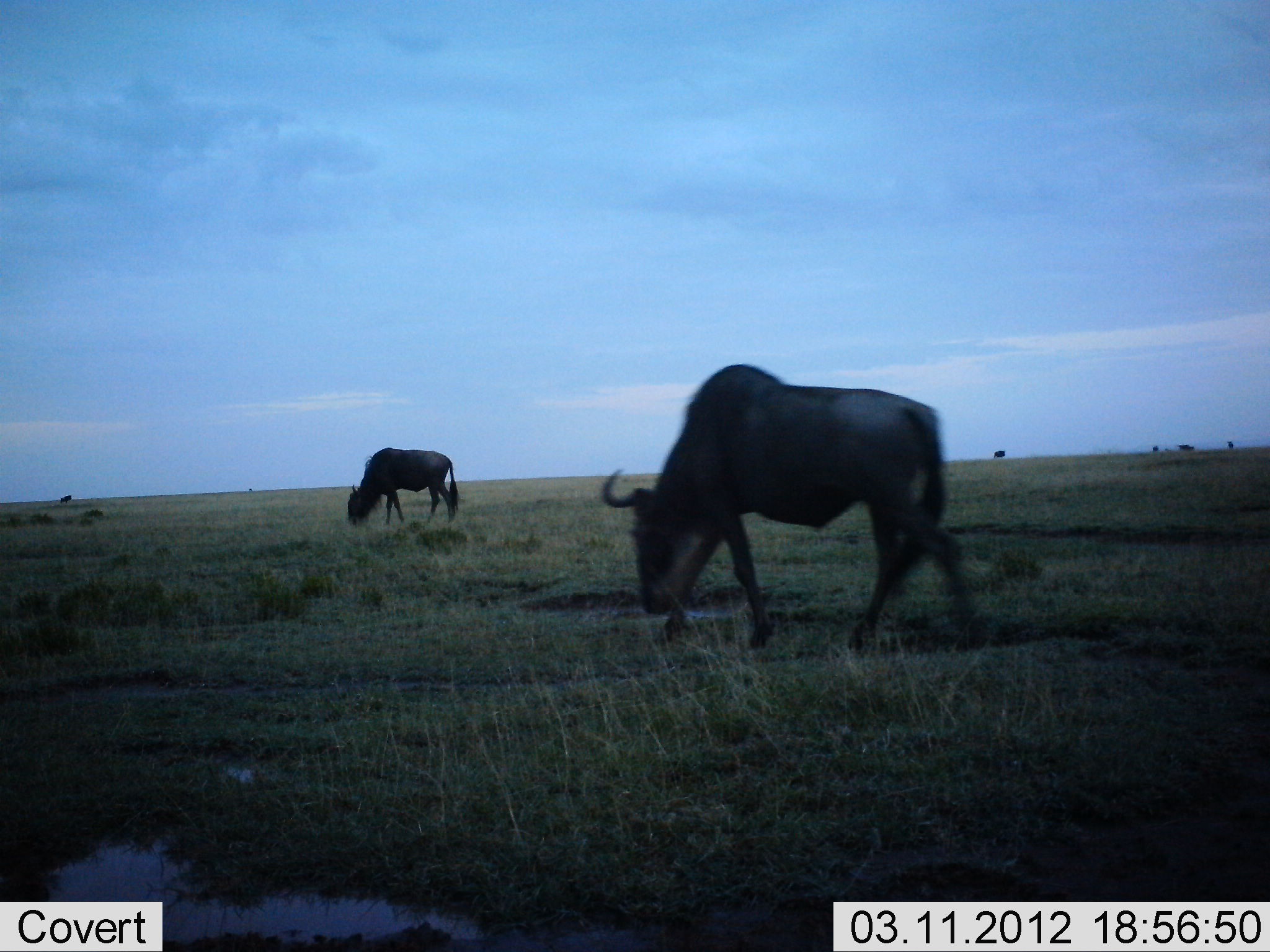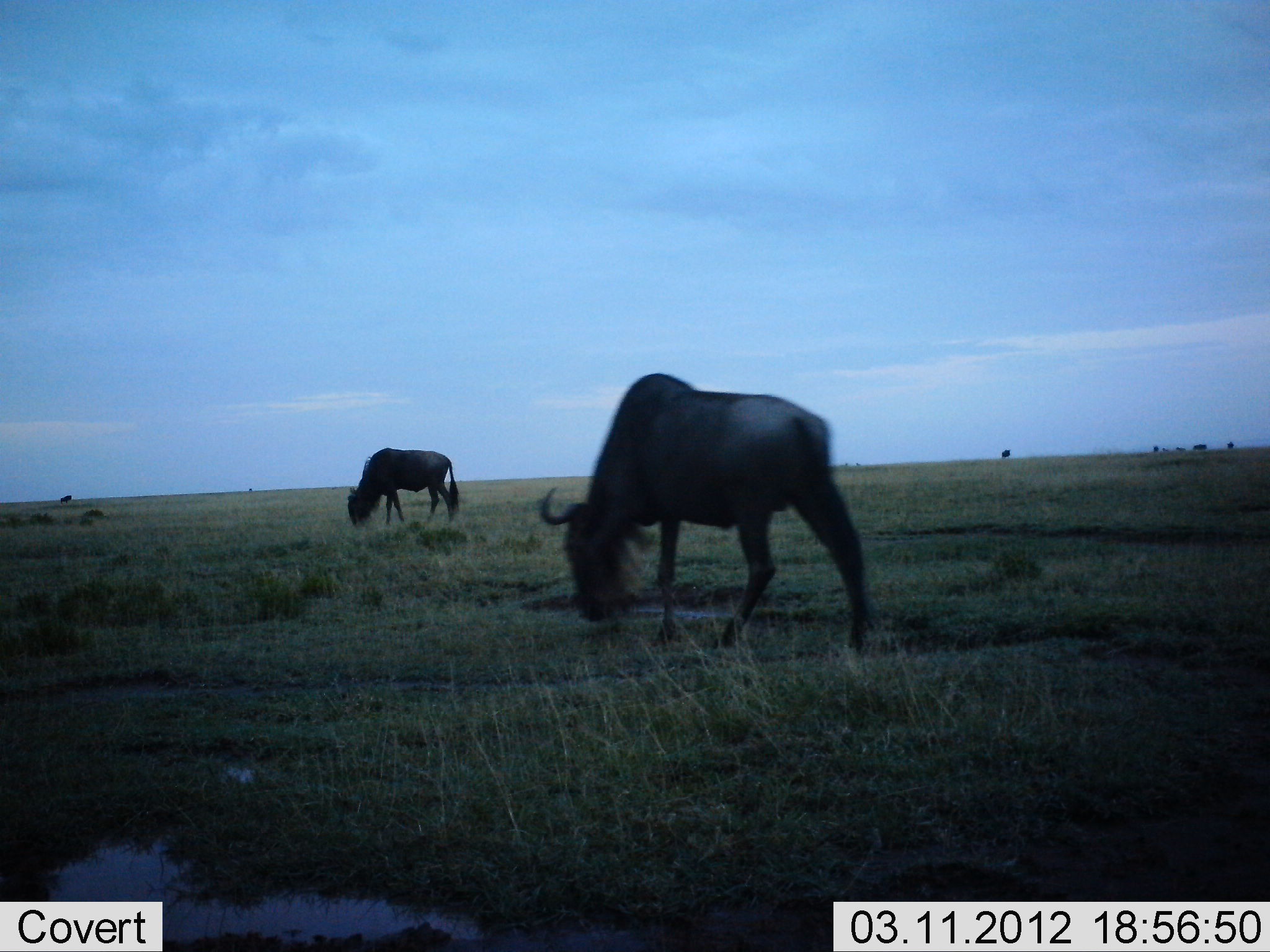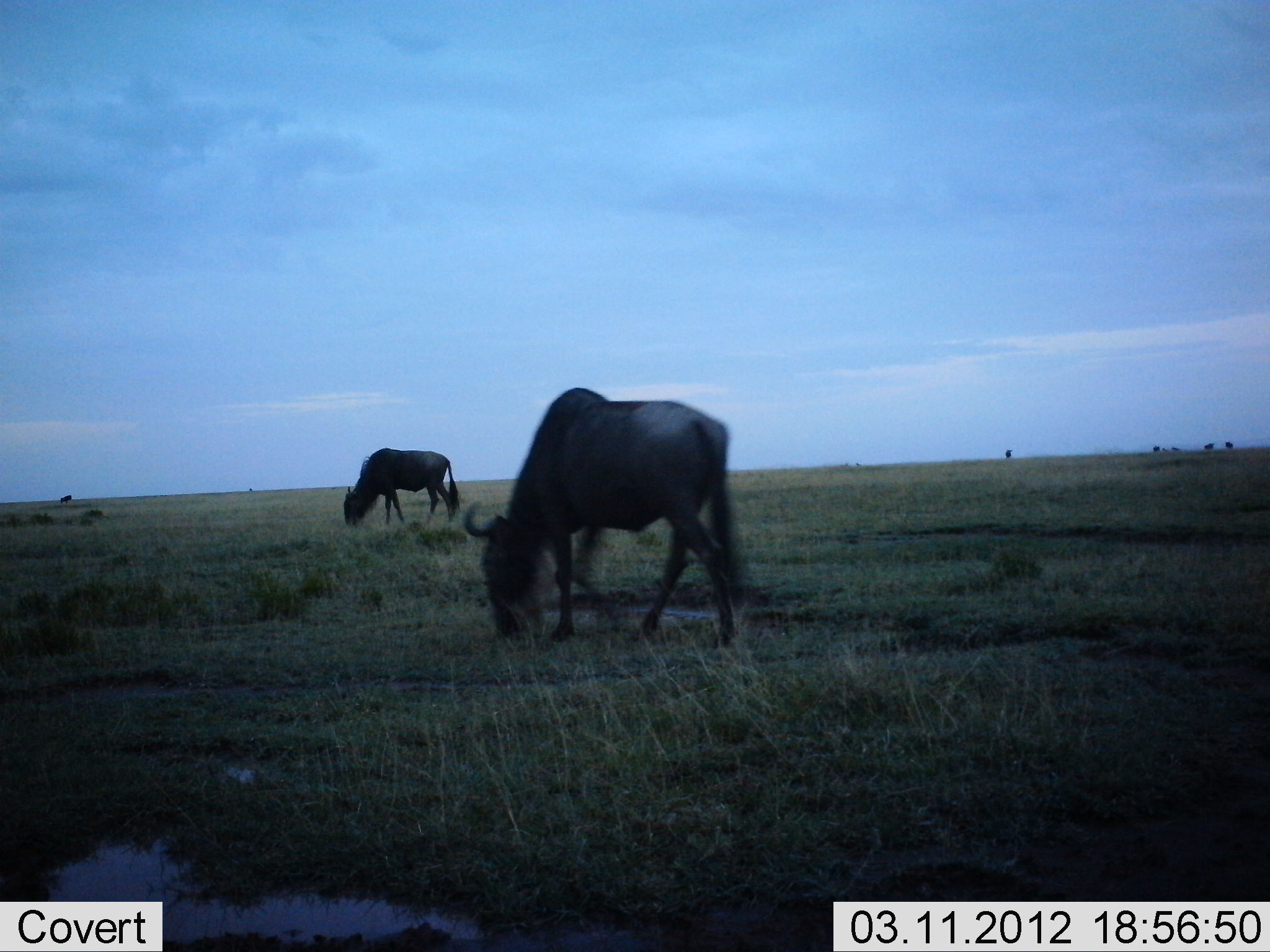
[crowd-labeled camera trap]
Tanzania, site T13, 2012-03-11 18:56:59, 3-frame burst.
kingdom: Animalia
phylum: Chordata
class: Mammalia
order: Artiodactyla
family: Bovidae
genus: Connochaetes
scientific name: Connochaetes taurinus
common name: blue wildebeest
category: wildebeest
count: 4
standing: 27%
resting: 0%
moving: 53%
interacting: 0%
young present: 0%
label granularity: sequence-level